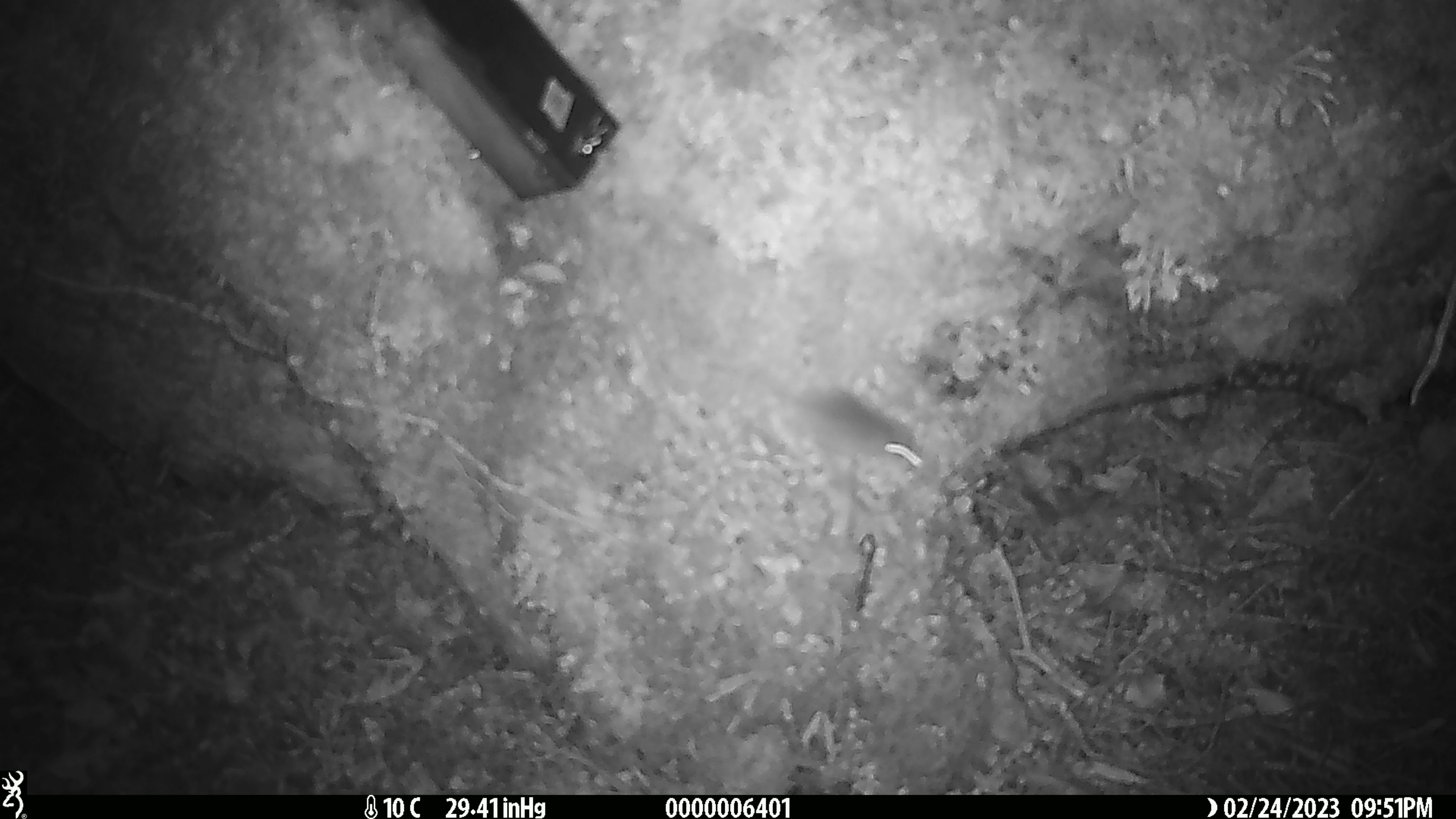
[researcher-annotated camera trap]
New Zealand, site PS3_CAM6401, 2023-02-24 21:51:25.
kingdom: Animalia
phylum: Chordata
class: Mammalia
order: Rodentia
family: Muridae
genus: Mus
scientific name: Mus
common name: mouse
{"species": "mouse (Mus)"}